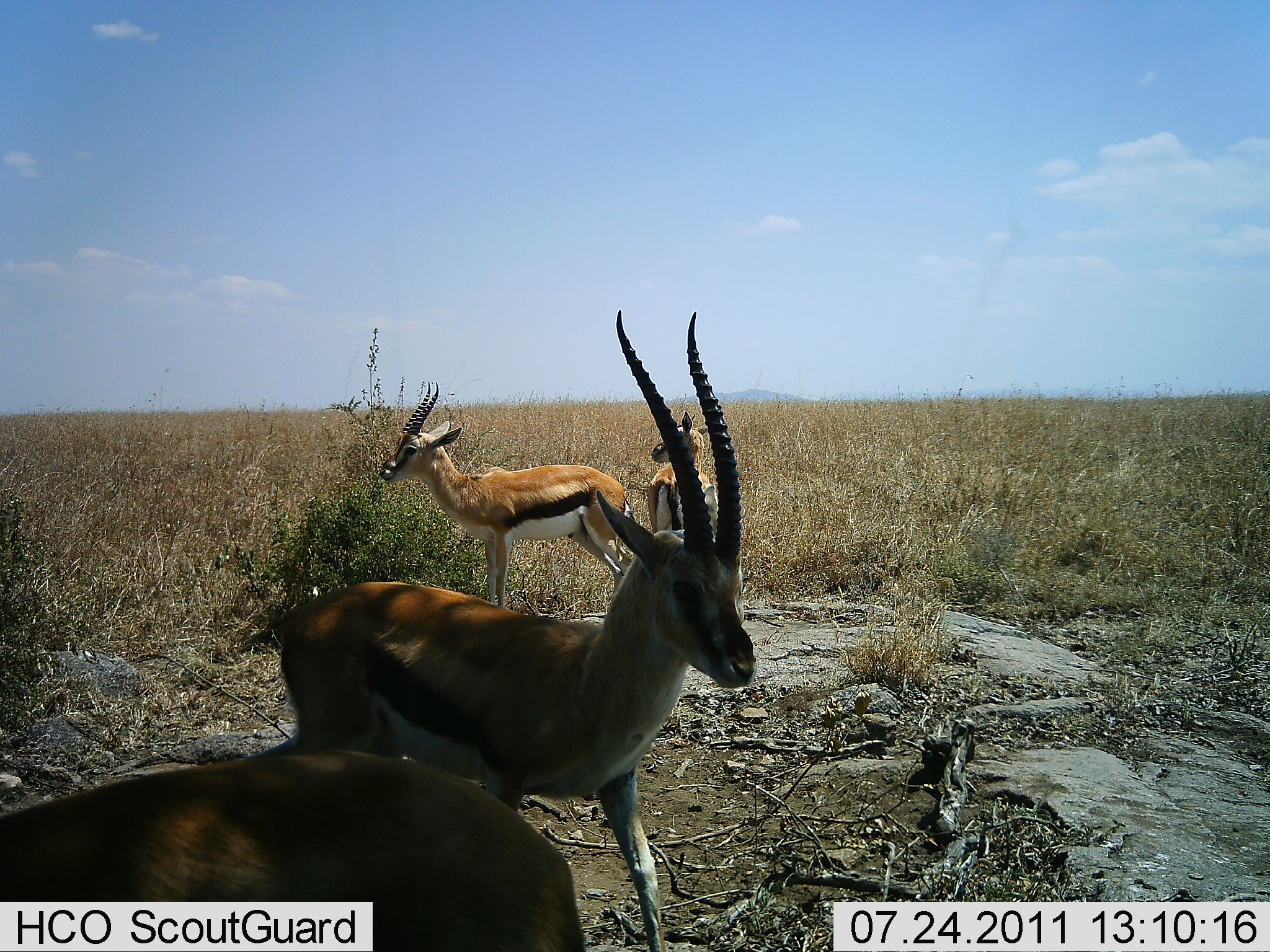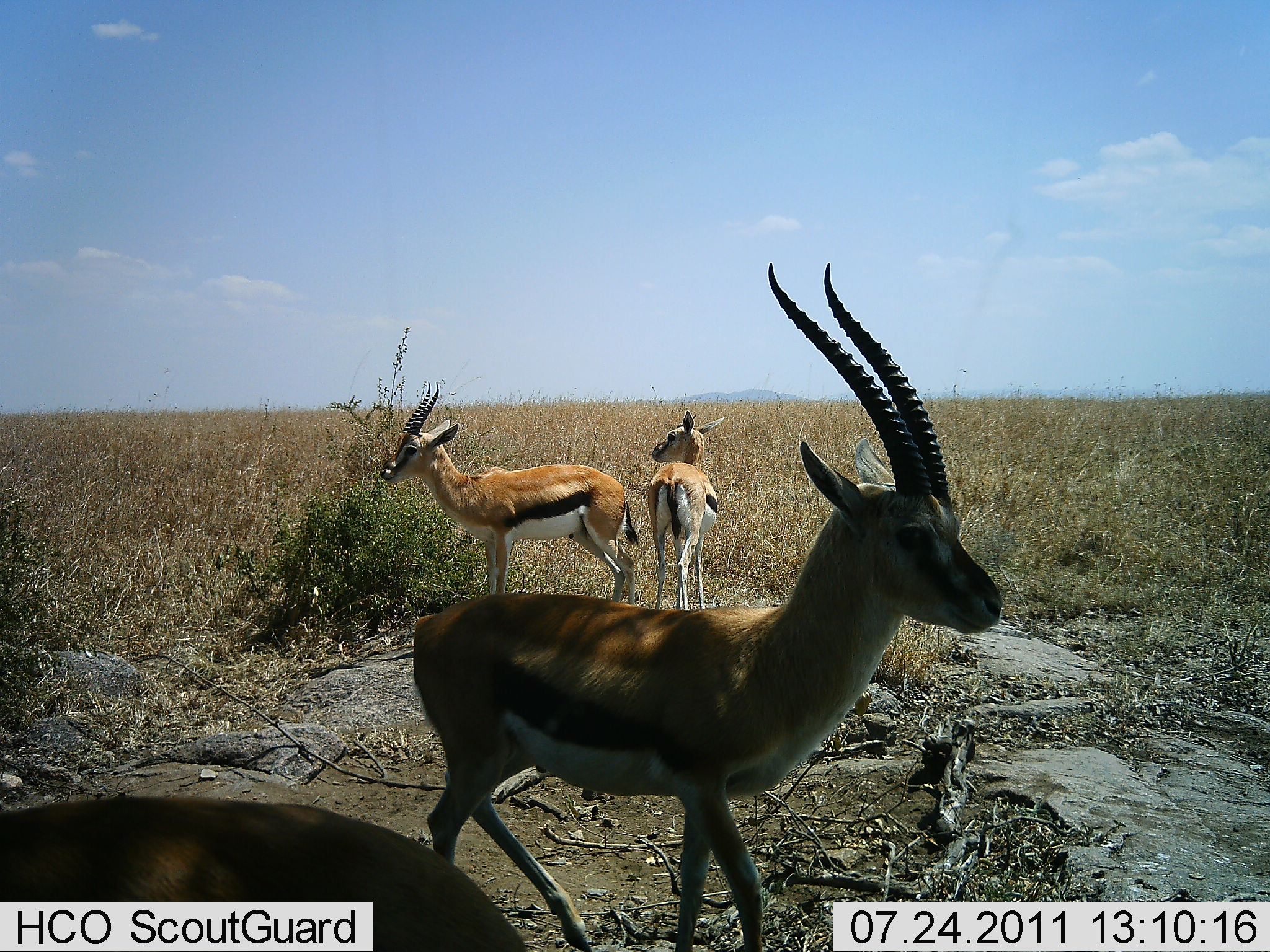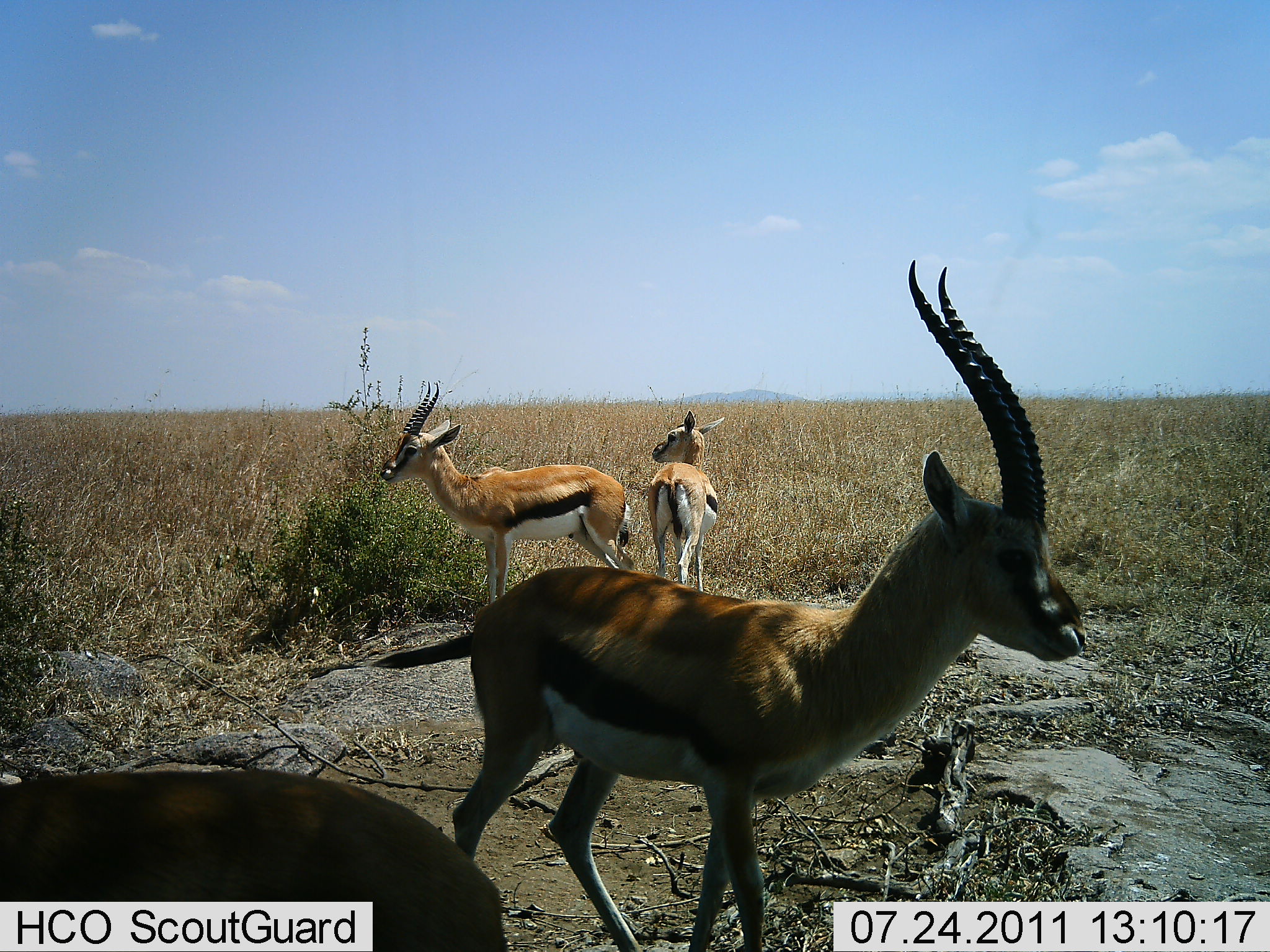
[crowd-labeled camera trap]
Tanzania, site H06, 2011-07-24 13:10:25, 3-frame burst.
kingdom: Animalia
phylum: Chordata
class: Mammalia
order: Artiodactyla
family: Bovidae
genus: Eudorcas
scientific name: Eudorcas thomsonii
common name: thomson's gazelle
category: gazellethomsons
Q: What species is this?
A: Gazellethomsons (thomson's gazelle) (Eudorcas thomsonii).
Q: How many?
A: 4.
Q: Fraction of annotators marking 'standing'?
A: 100%.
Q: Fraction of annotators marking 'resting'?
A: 0%.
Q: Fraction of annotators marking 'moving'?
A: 38%.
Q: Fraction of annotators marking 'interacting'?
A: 0%.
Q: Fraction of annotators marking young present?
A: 15%.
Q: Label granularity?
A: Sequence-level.